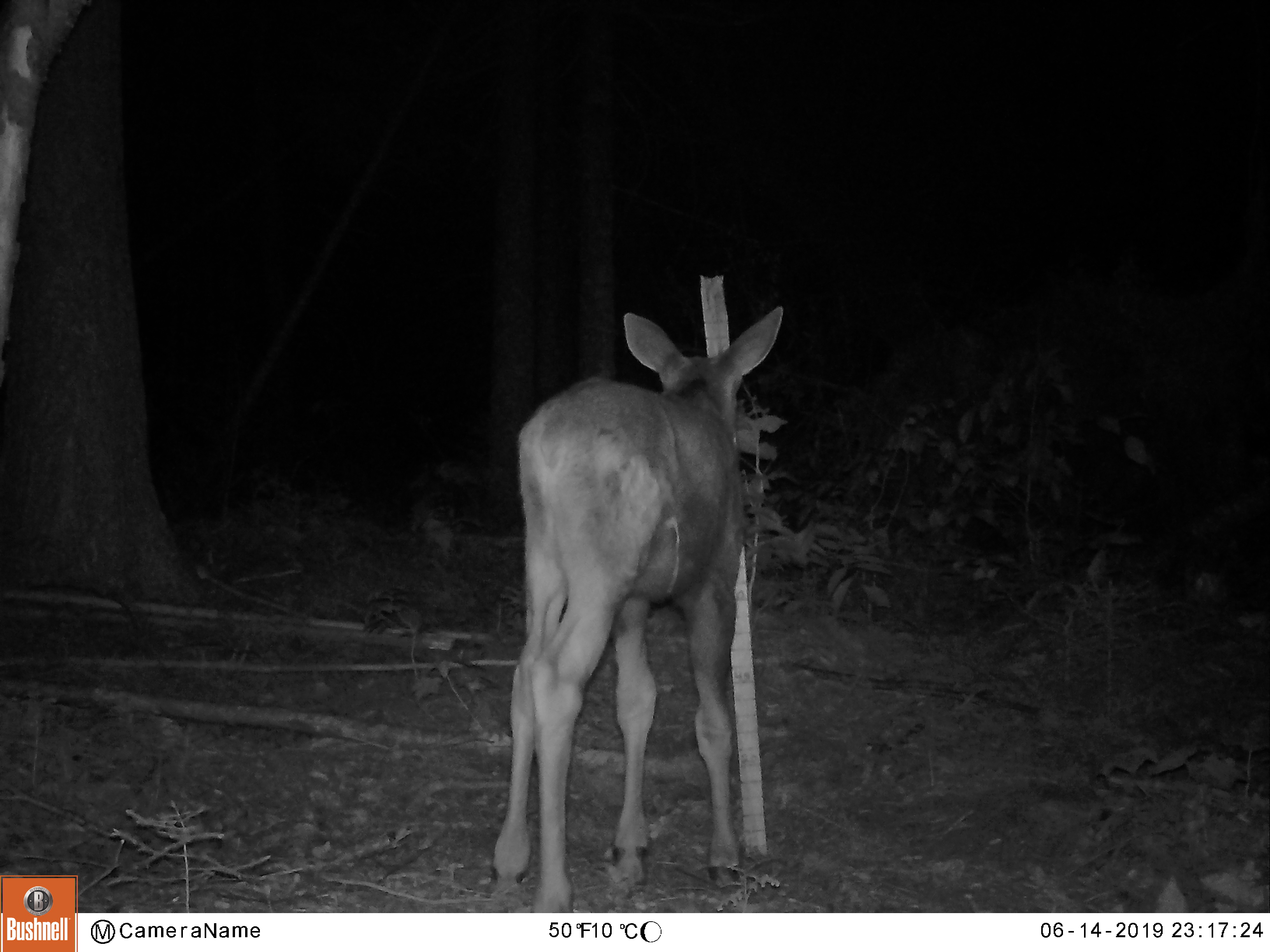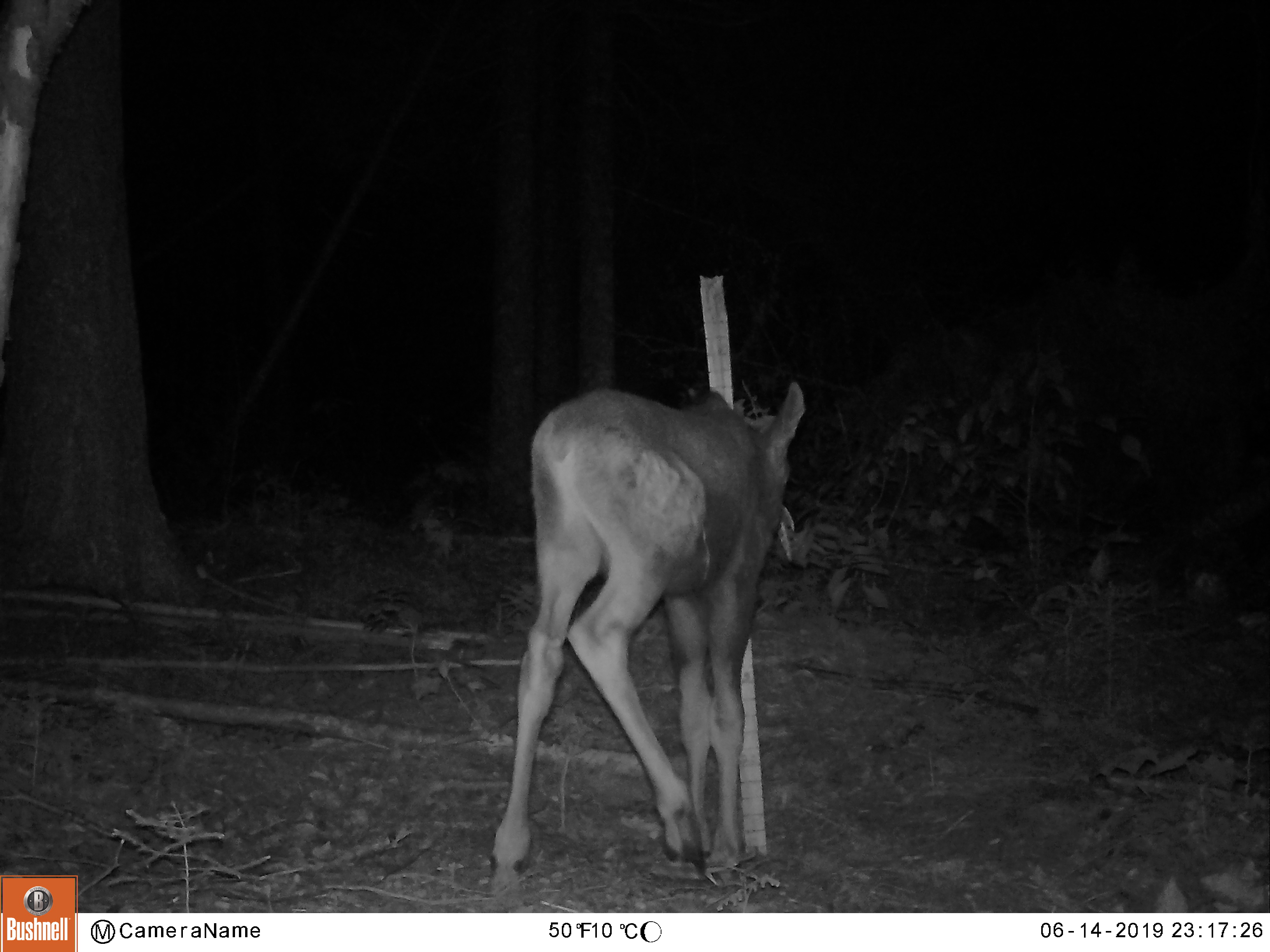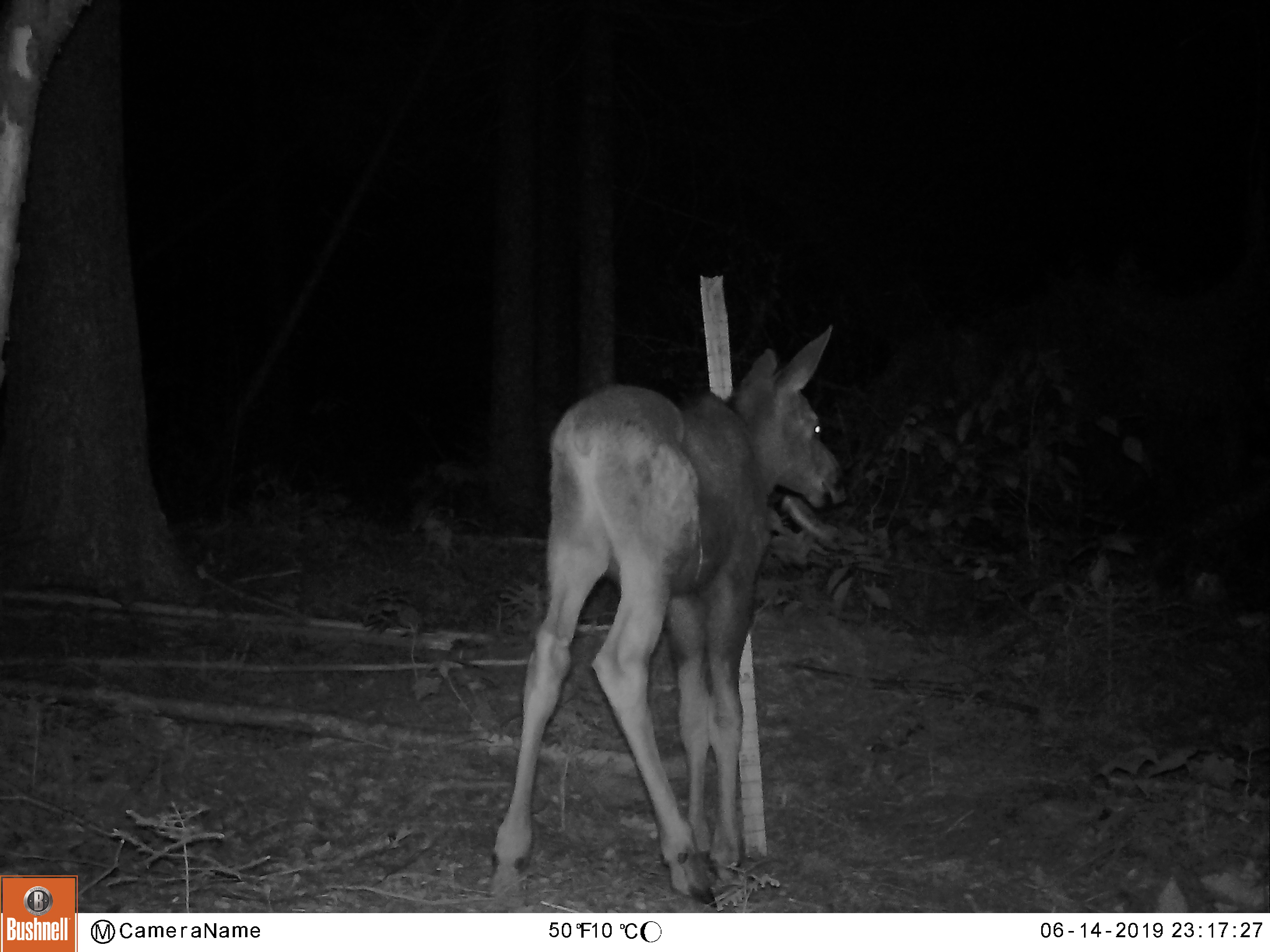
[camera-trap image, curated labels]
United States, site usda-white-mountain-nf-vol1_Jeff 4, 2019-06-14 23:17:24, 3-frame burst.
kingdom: Animalia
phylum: Chordata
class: Mammalia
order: Artiodactyla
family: Cervidae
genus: Alces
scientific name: Alces alces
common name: moose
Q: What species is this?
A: Moose (Alces alces).